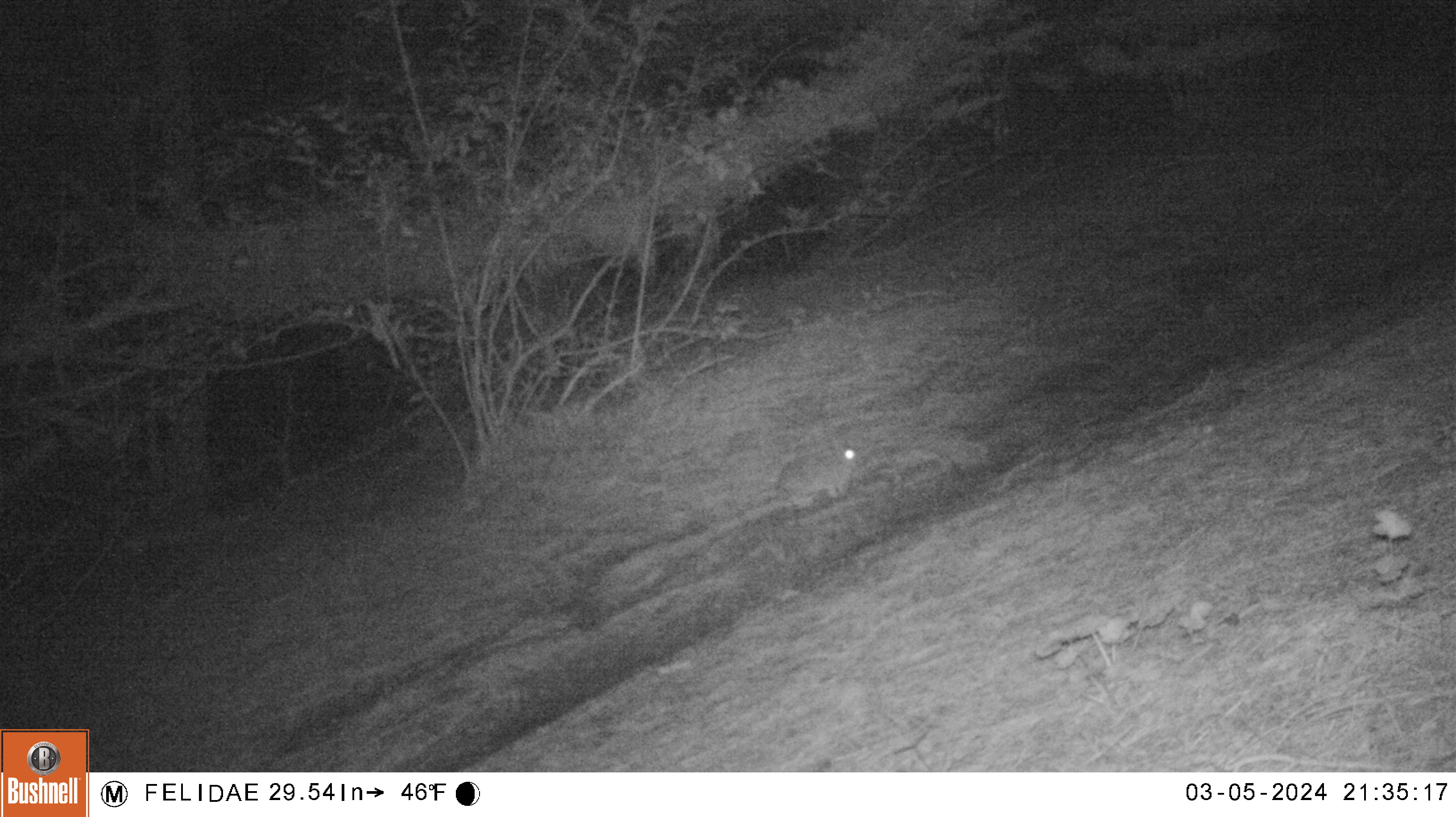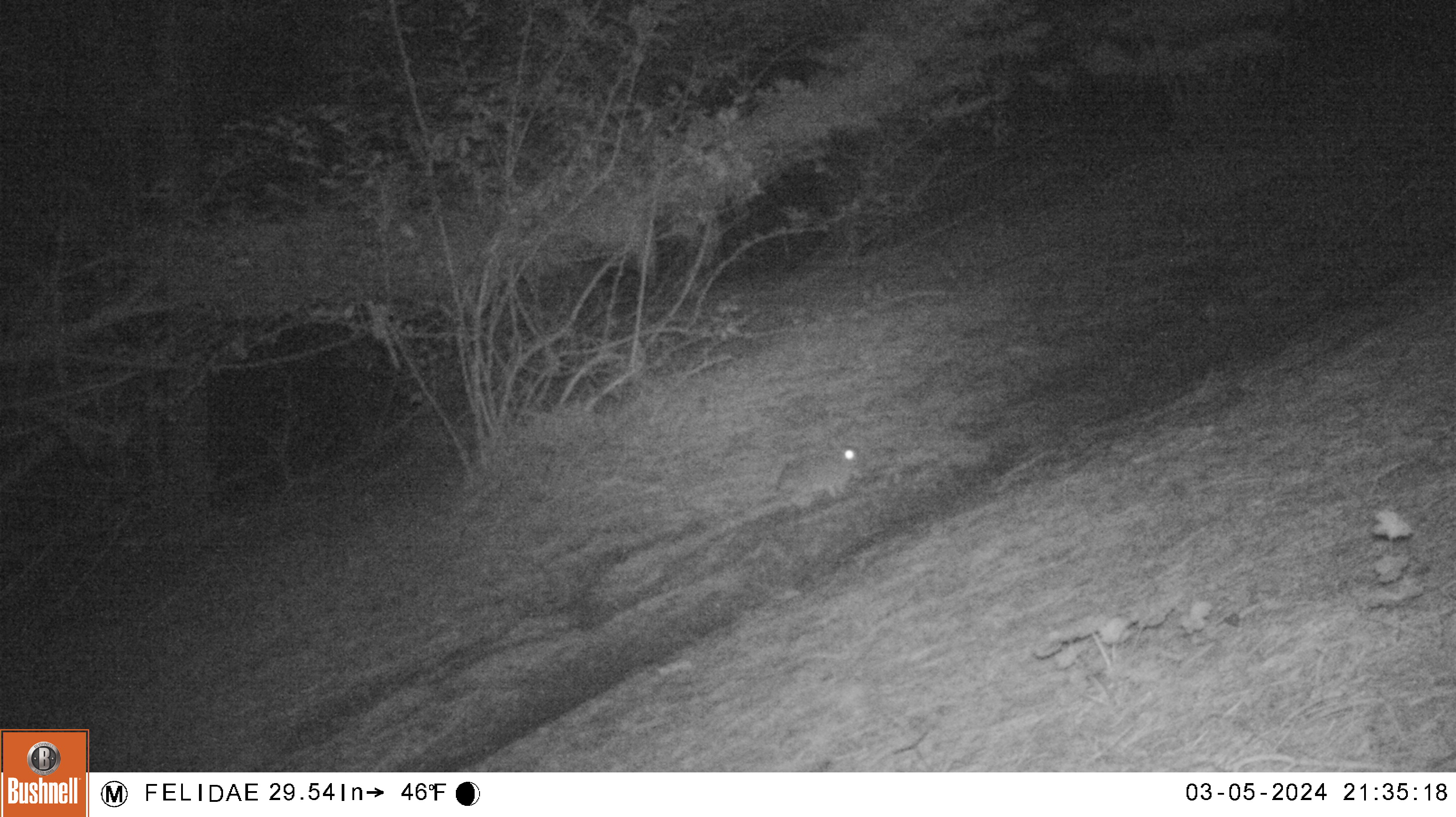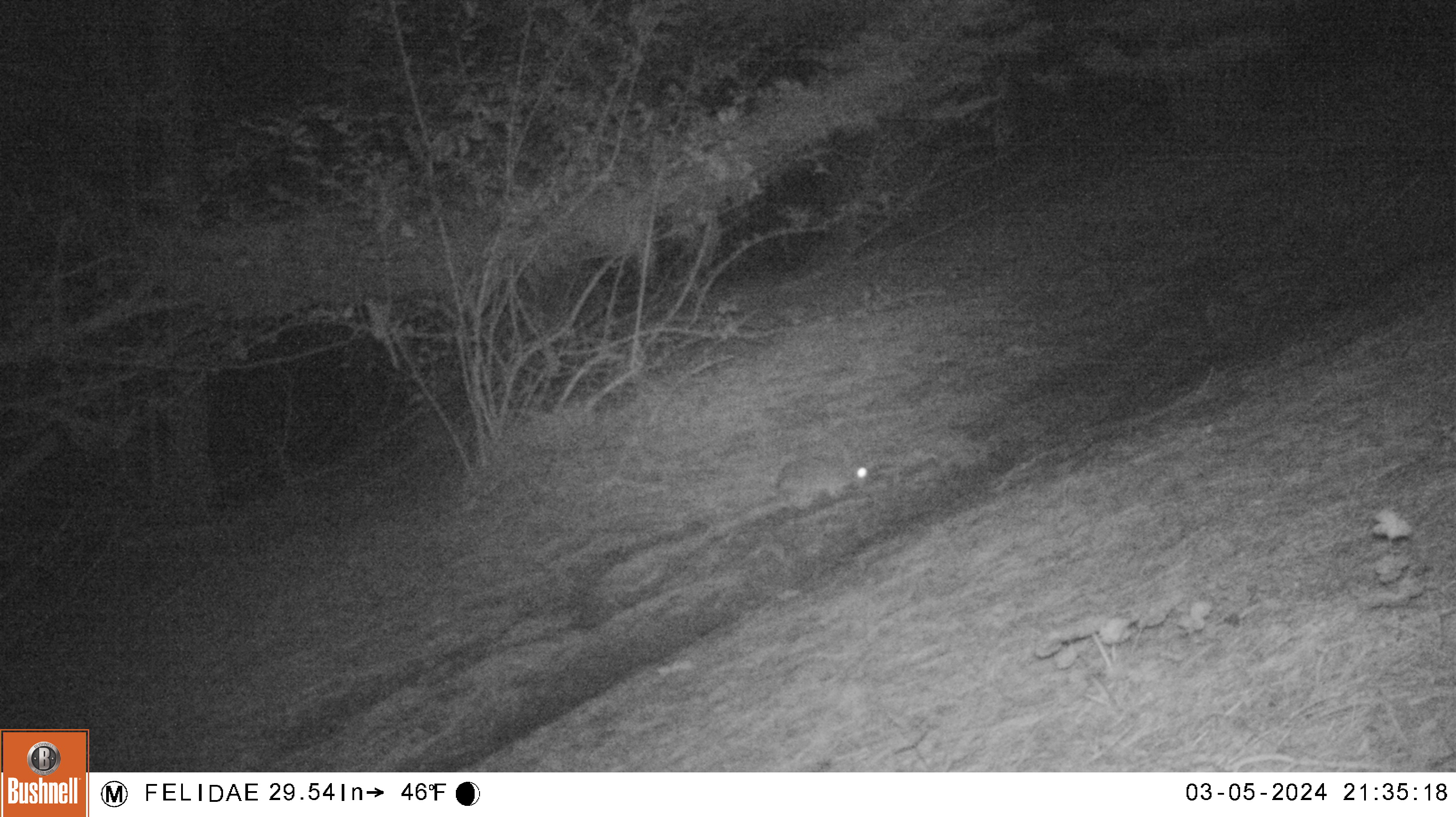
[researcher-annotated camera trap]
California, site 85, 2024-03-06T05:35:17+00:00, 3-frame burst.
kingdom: Animalia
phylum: Chordata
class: Mammalia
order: Lagomorpha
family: Leporidae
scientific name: Leporidae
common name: rabbit